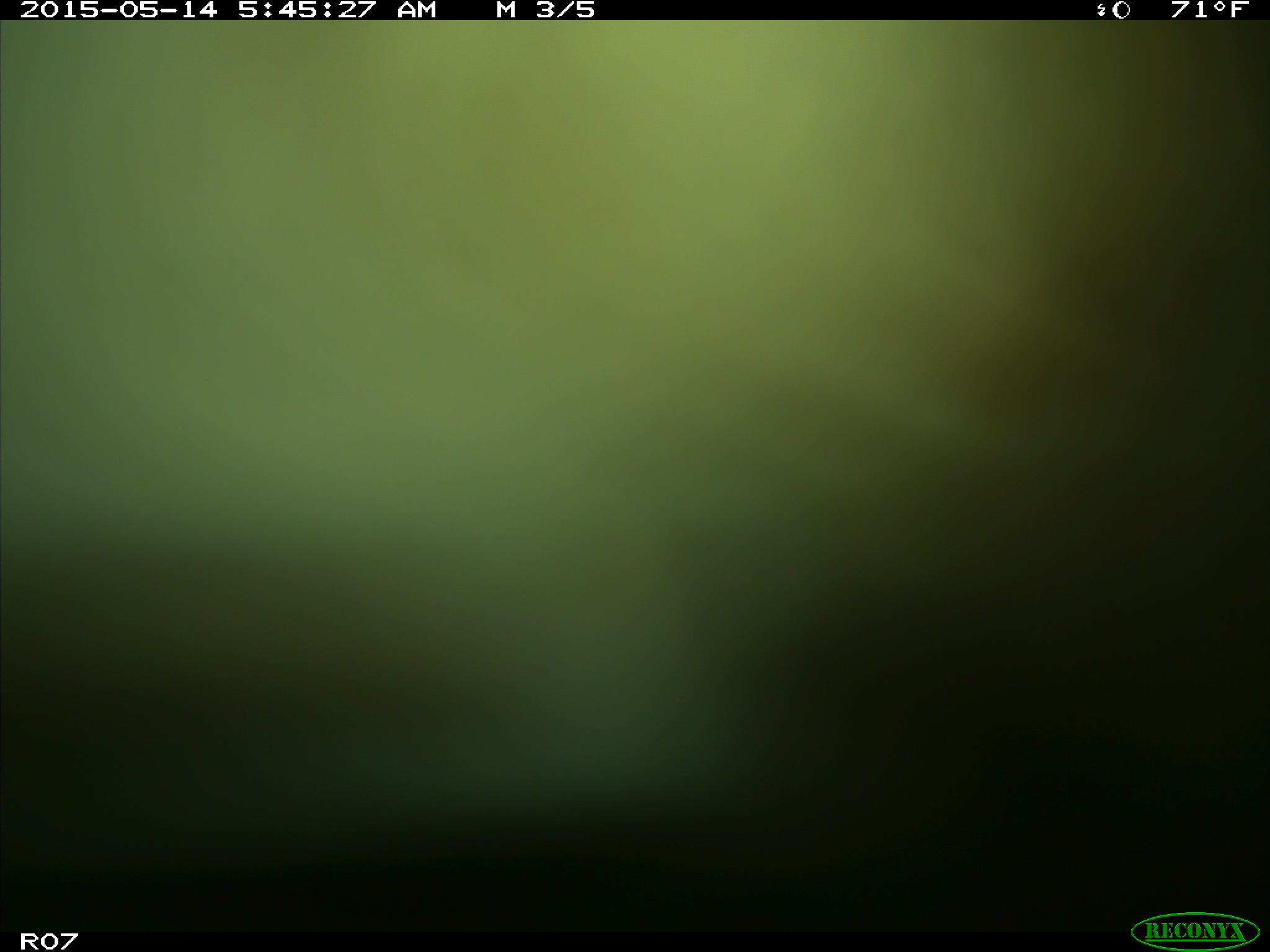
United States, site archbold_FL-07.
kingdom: Animalia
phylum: Chordata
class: Mammalia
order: Artiodactyla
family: Bovidae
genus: Bos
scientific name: Bos taurus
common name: domestic cow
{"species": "Bos taurus (domestic cow)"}